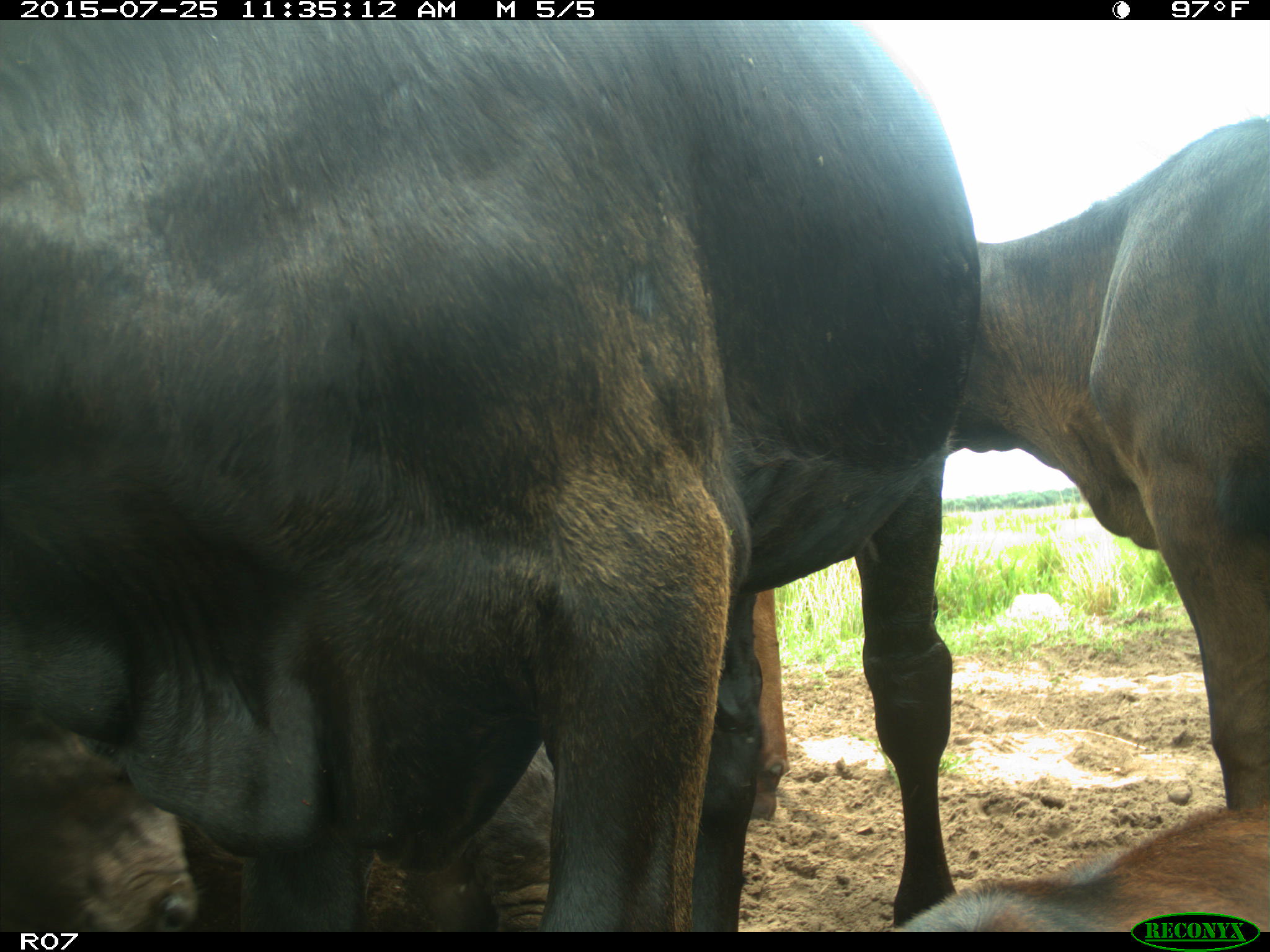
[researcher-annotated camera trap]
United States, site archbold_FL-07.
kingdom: Animalia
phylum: Chordata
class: Mammalia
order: Artiodactyla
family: Bovidae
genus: Bos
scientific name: Bos taurus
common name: domestic cow